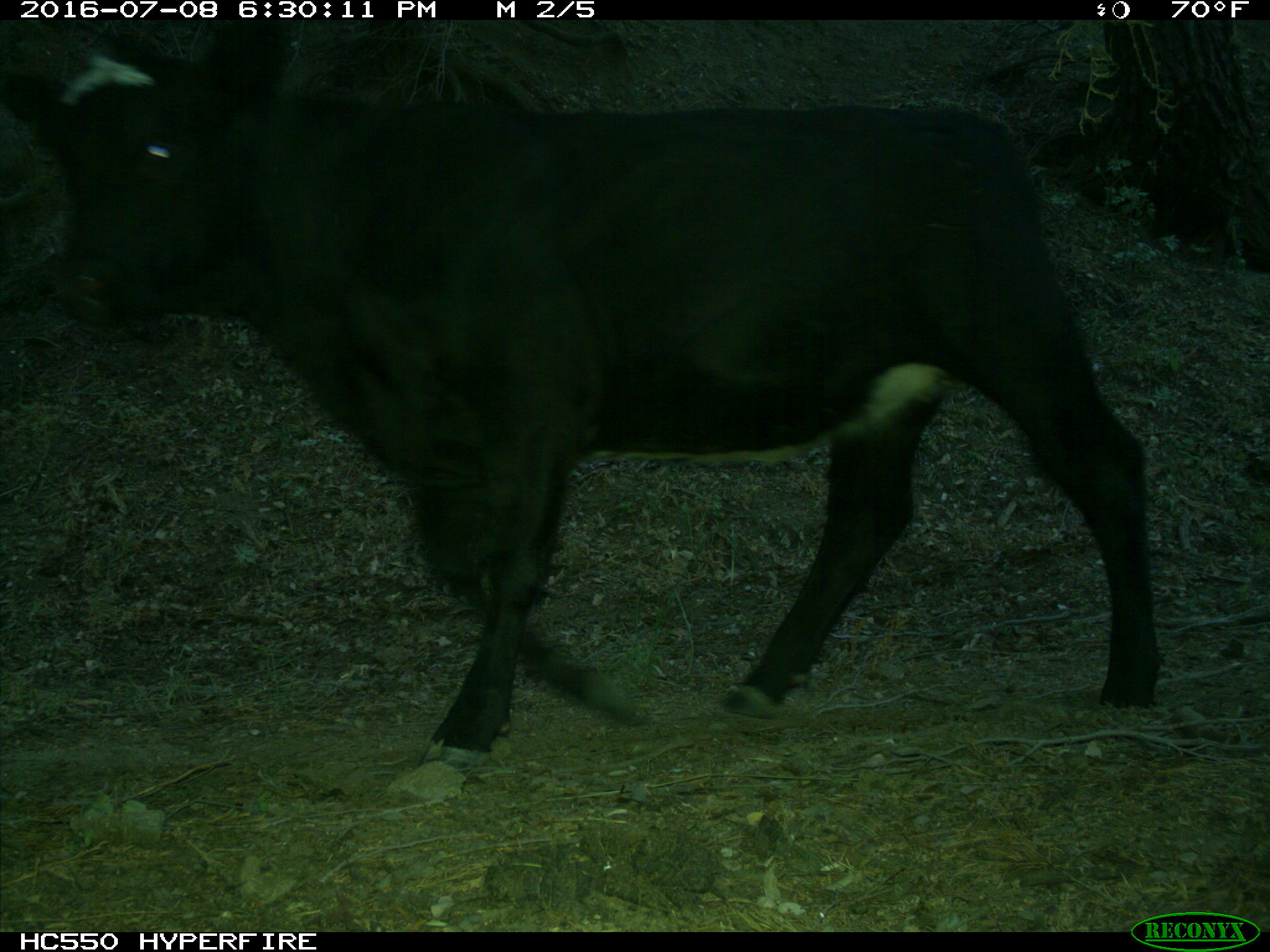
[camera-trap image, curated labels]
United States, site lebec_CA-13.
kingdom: Animalia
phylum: Chordata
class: Mammalia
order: Artiodactyla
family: Bovidae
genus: Bos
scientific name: Bos taurus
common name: domestic cow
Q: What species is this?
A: Bos taurus (domestic cow).